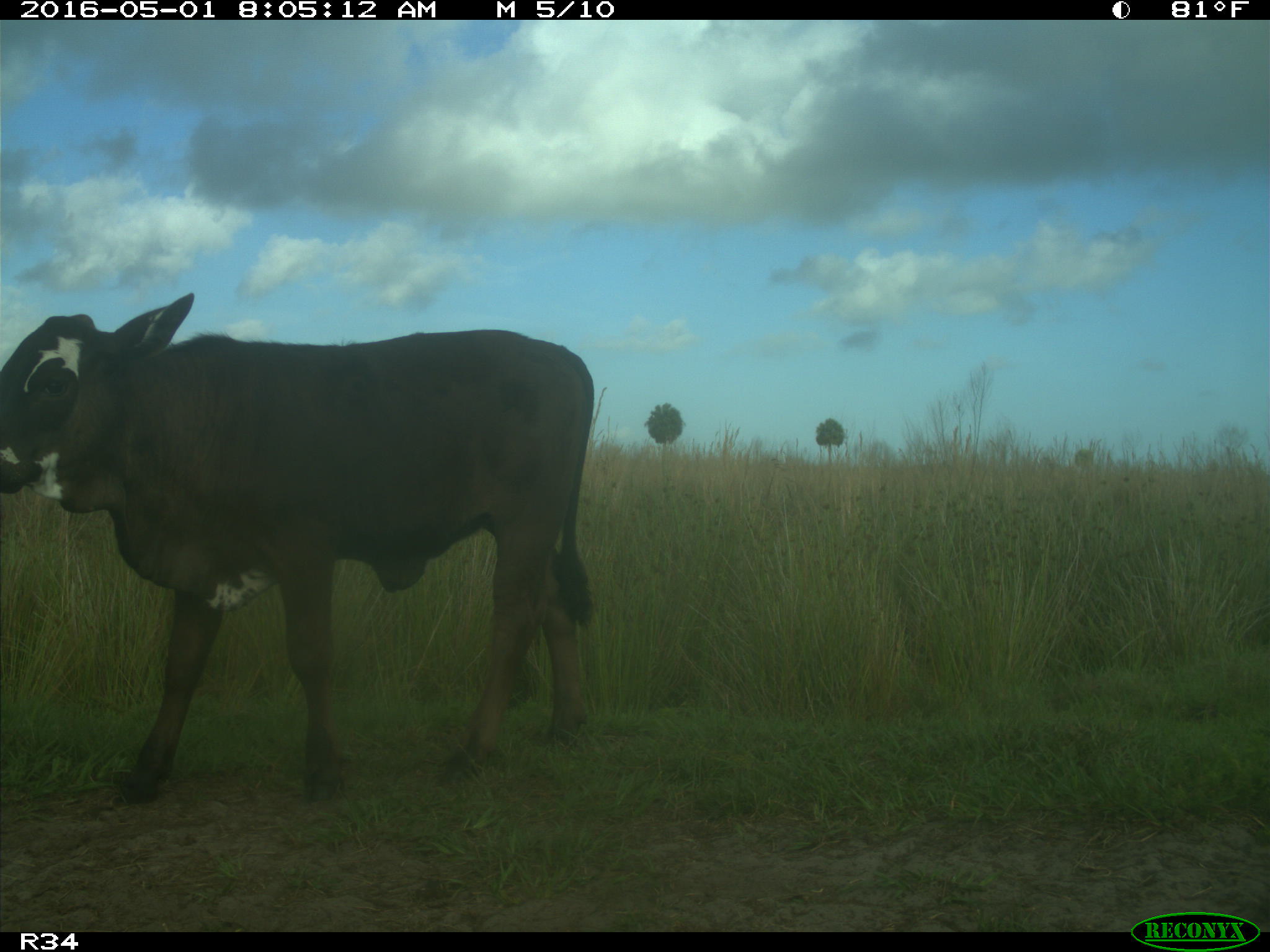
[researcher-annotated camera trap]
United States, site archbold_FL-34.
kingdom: Animalia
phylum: Chordata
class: Mammalia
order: Artiodactyla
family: Bovidae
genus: Bos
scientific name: Bos taurus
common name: domestic cow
Bos taurus (domestic cow).